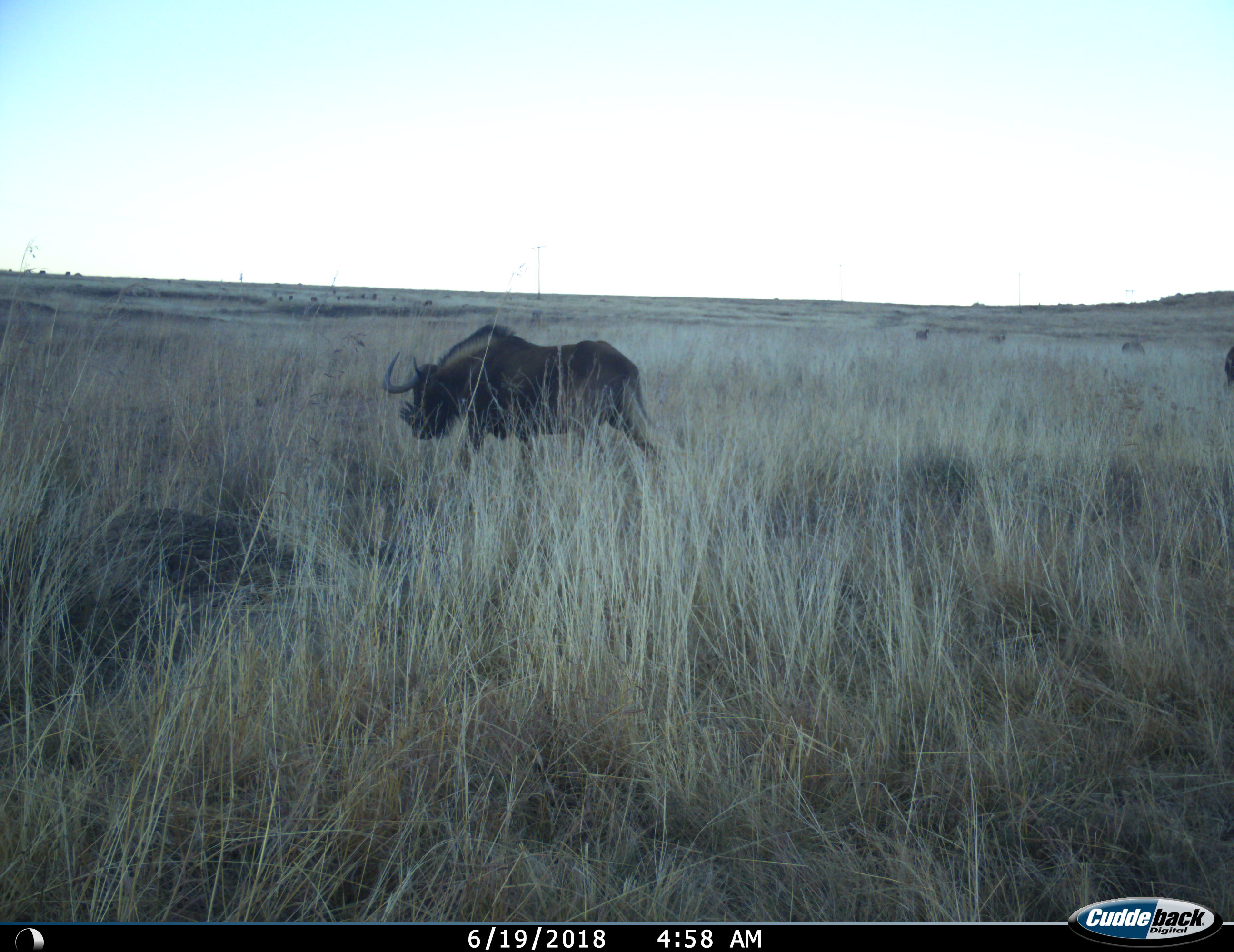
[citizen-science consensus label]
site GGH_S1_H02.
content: unidentified animal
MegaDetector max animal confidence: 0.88